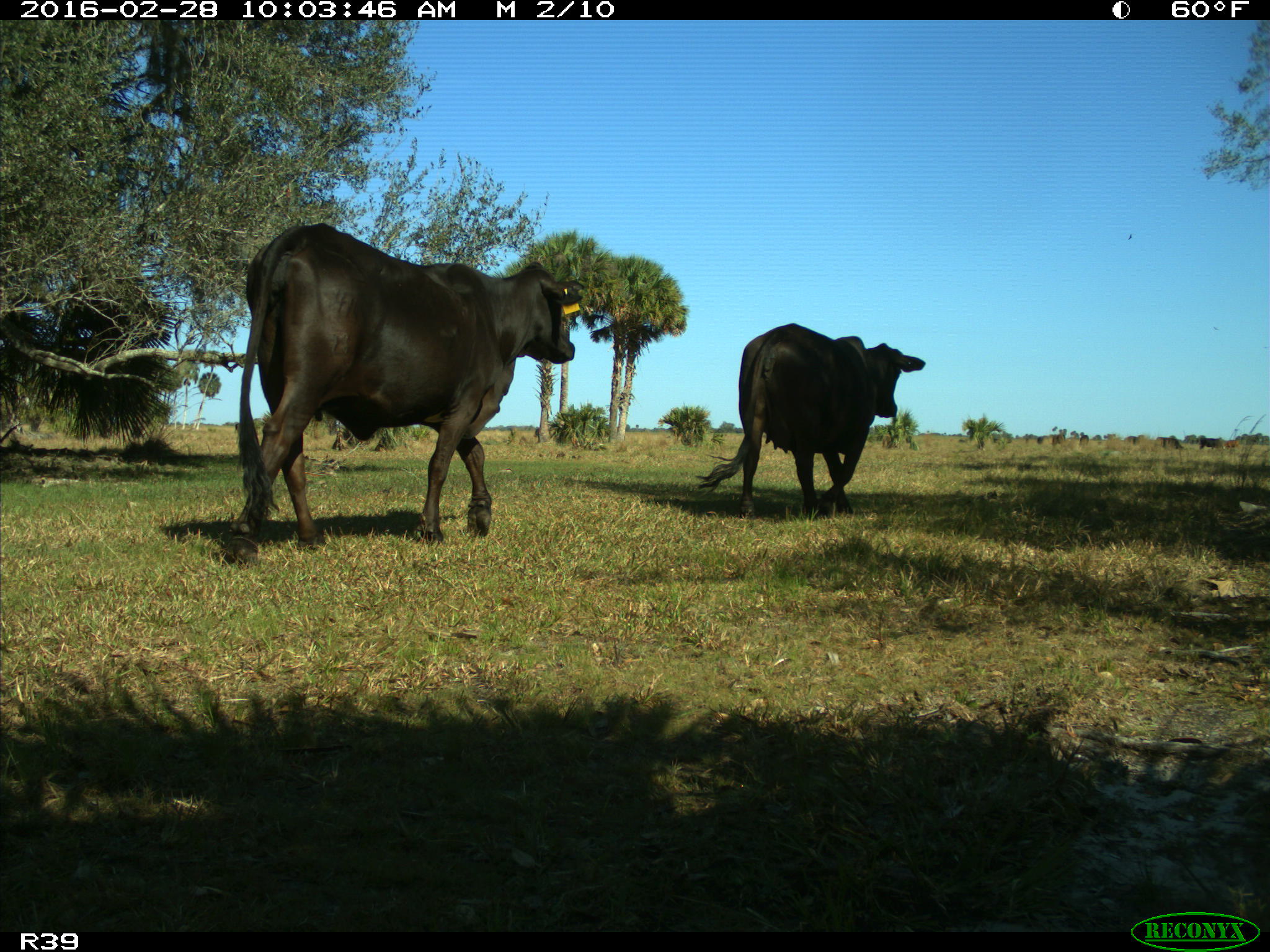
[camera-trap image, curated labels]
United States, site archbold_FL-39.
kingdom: Animalia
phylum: Chordata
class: Mammalia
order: Artiodactyla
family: Bovidae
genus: Bos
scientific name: Bos taurus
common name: domestic cow